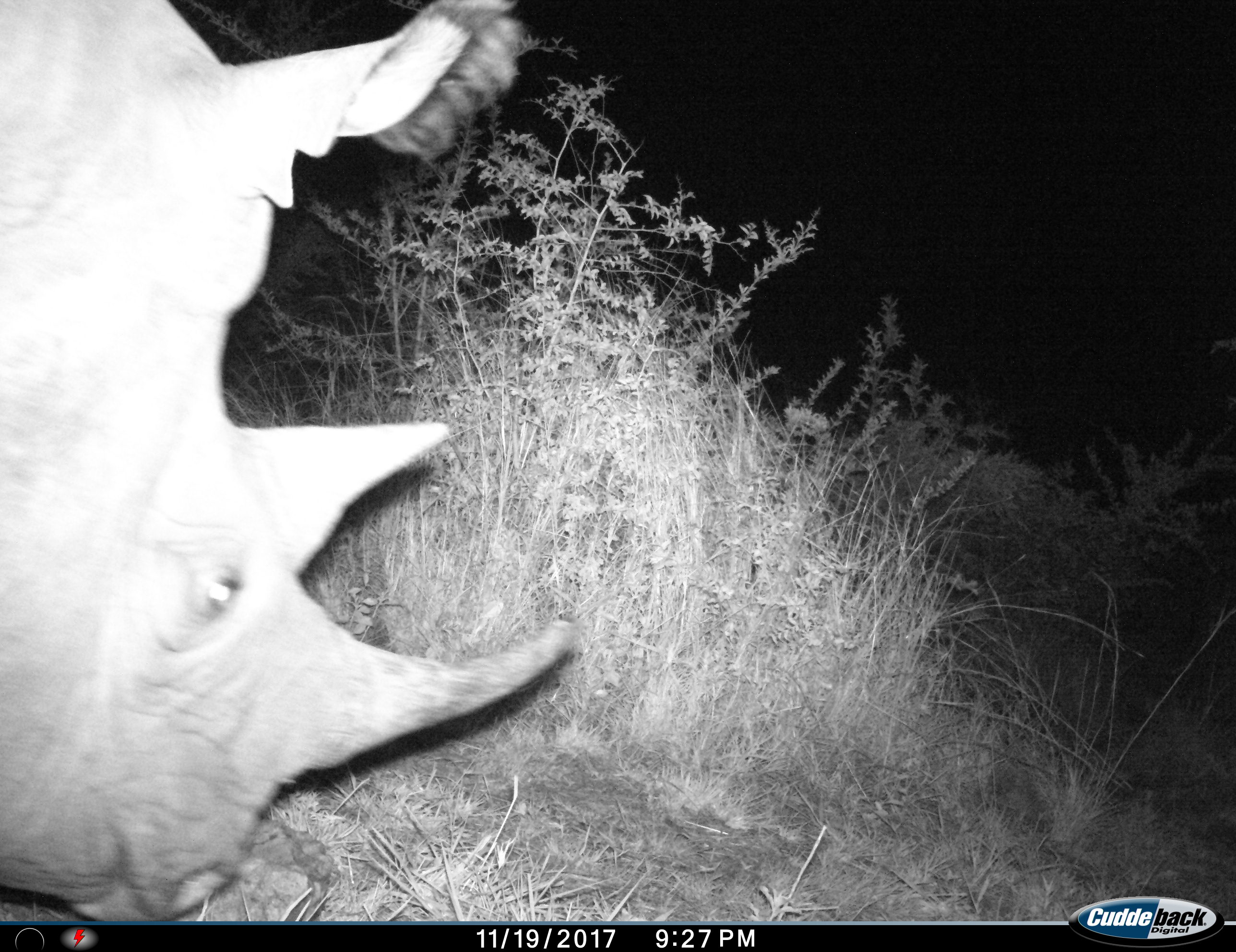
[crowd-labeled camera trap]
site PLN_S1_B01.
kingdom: Animalia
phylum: Chordata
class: Mammalia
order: Perissodactyla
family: Rhinocerotidae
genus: Ceratotherium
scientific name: Ceratotherium simum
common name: white rhinoceros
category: rhinoceroswhite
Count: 1.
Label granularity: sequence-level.